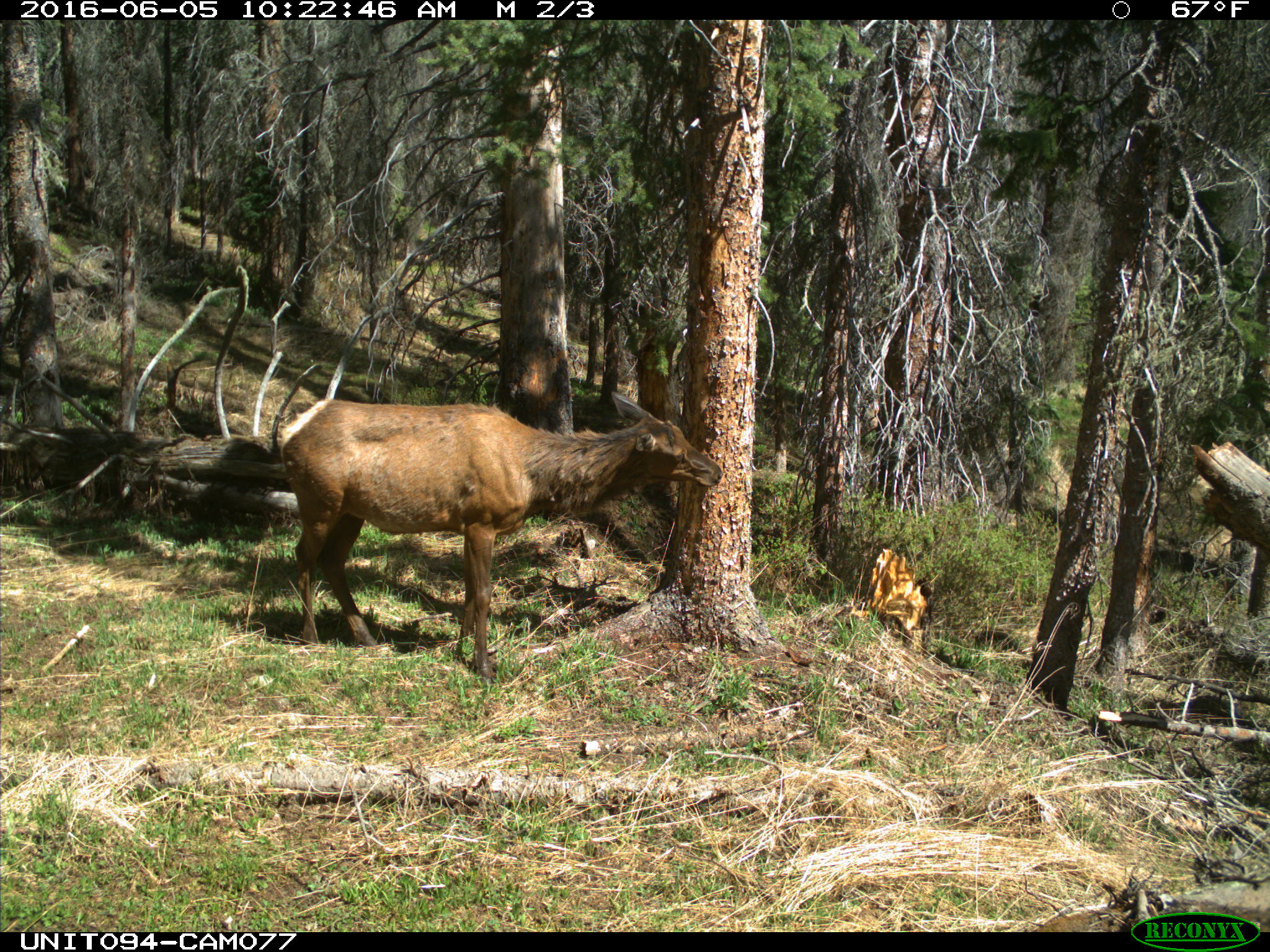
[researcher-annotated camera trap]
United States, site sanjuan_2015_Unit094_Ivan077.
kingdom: Animalia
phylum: Chordata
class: Mammalia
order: Artiodactyla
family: Cervidae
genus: Cervus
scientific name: Cervus elaphus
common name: red deer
Cervus elaphus (red deer).